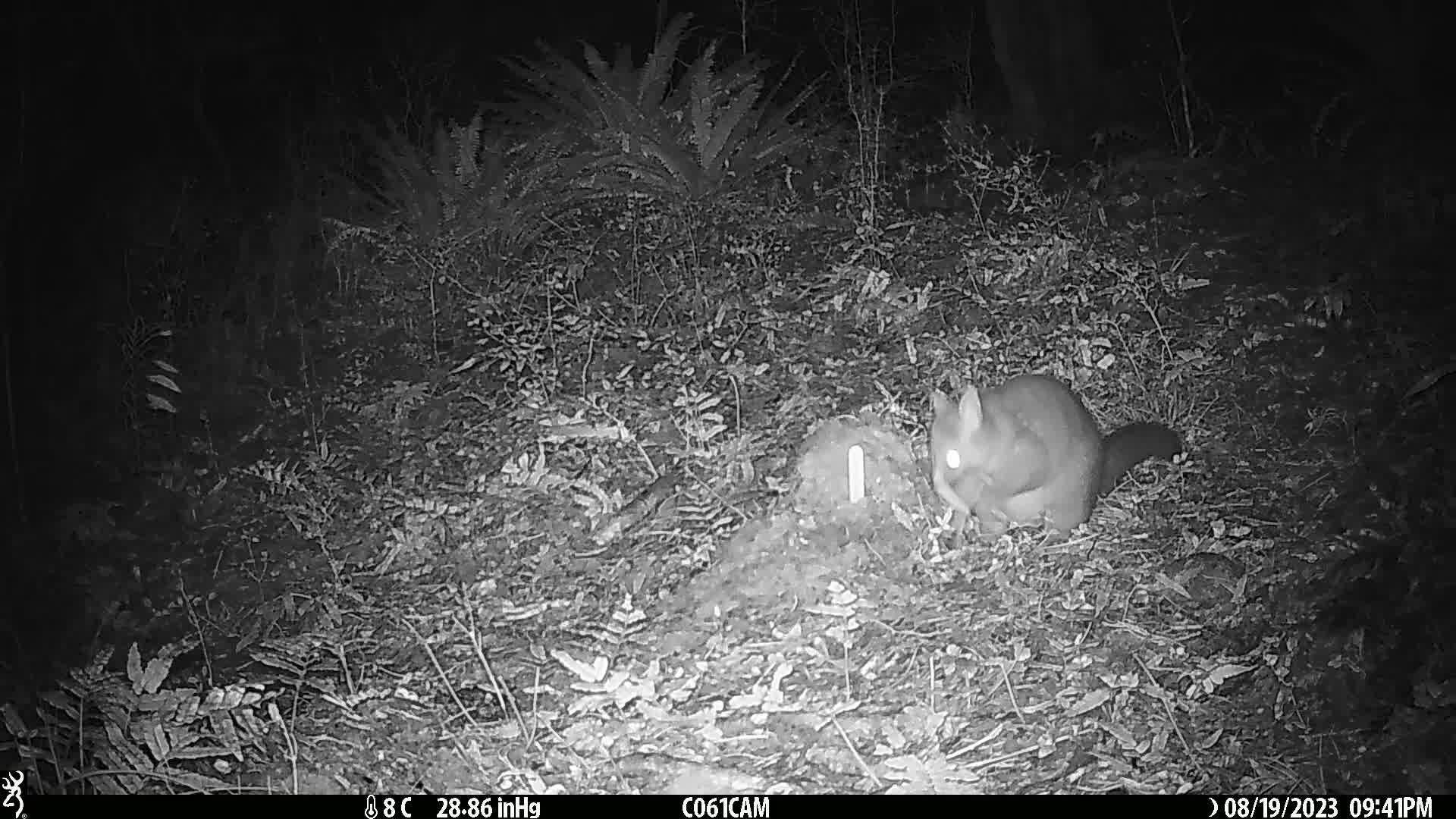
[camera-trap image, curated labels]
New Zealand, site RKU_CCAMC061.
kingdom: Animalia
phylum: Chordata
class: Mammalia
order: Diprotodontia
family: Phalangeridae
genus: Trichosurus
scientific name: Trichosurus vulpecula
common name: common brushtail possum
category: possum